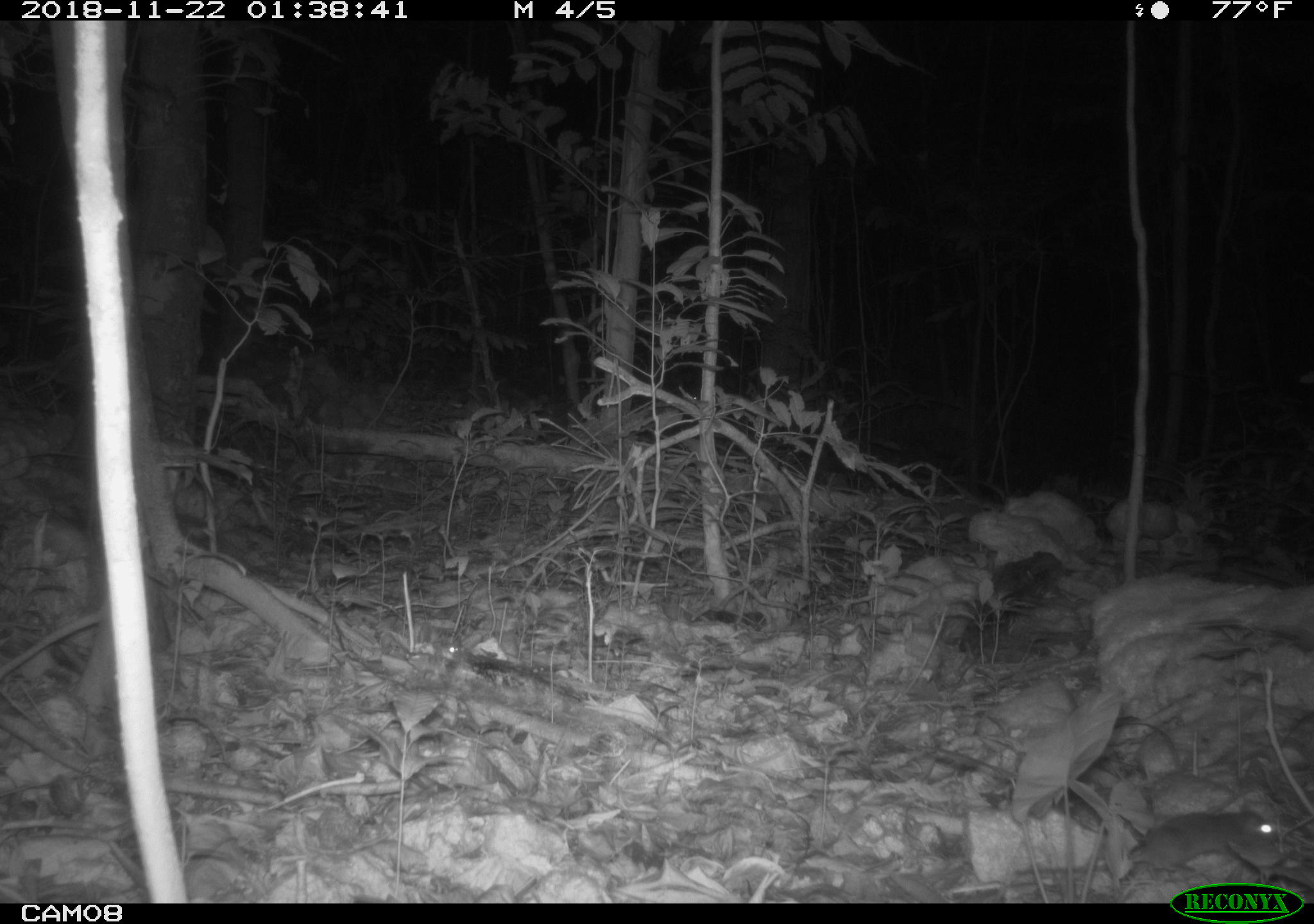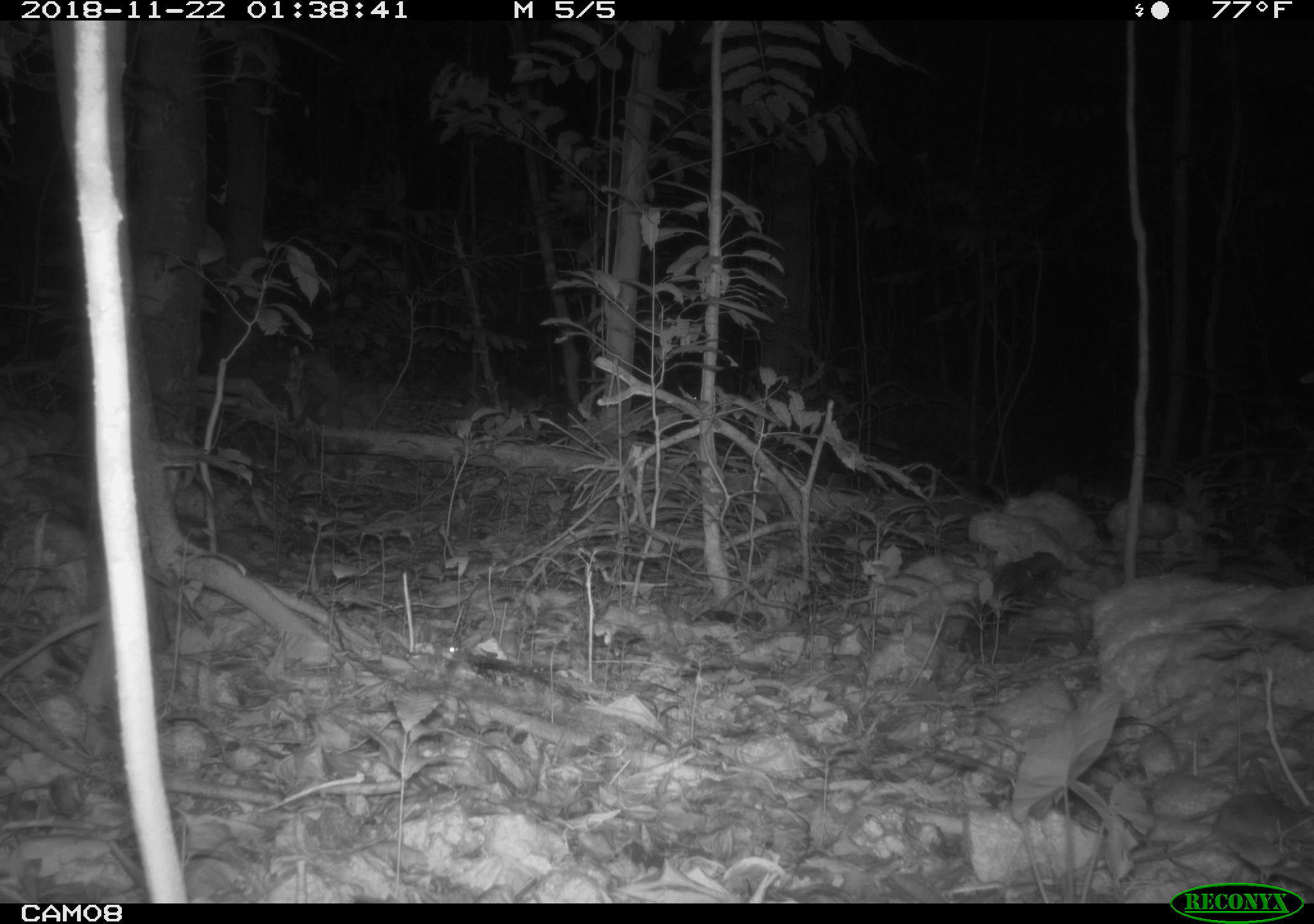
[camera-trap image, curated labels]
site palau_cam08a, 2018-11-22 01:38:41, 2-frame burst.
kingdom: Animalia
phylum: Chordata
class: Mammalia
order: Rodentia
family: Muridae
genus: Rattus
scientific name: Rattus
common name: rat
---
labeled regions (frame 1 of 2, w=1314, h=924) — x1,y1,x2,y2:
rat: 1091,806,1286,887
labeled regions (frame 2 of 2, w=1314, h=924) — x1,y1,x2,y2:
rat: 1129,790,1314,875